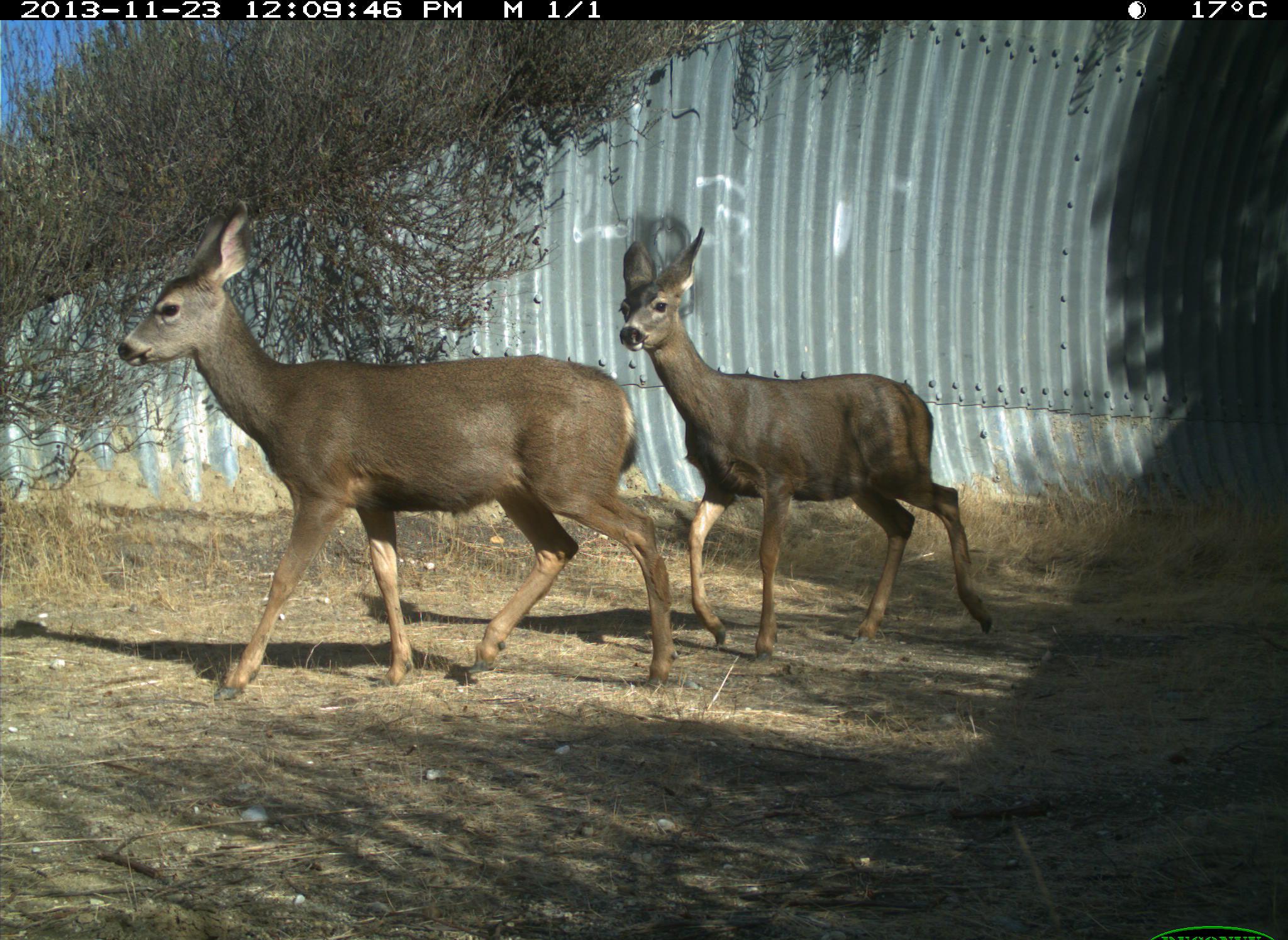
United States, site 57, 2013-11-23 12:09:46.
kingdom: Animalia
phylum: Chordata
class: Mammalia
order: Artiodactyla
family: Cervidae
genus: Odocoileus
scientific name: Odocoileus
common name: deer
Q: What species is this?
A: Deer (Odocoileus).